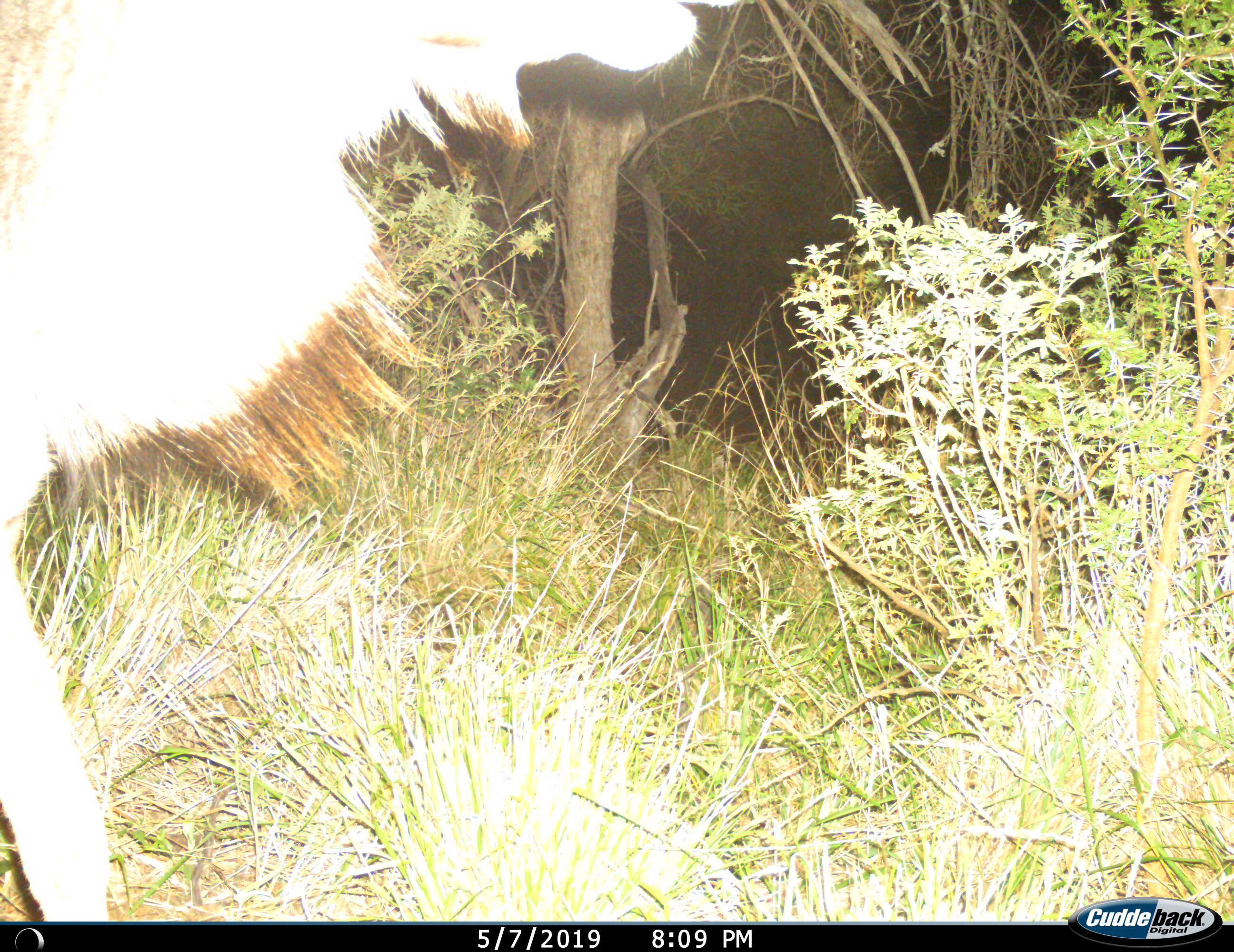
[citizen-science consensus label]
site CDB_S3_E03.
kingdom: Animalia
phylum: Chordata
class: Mammalia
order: Artiodactyla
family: Bovidae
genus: Tragelaphus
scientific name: Tragelaphus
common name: kudu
Kudu (Tragelaphus), count 1. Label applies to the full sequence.